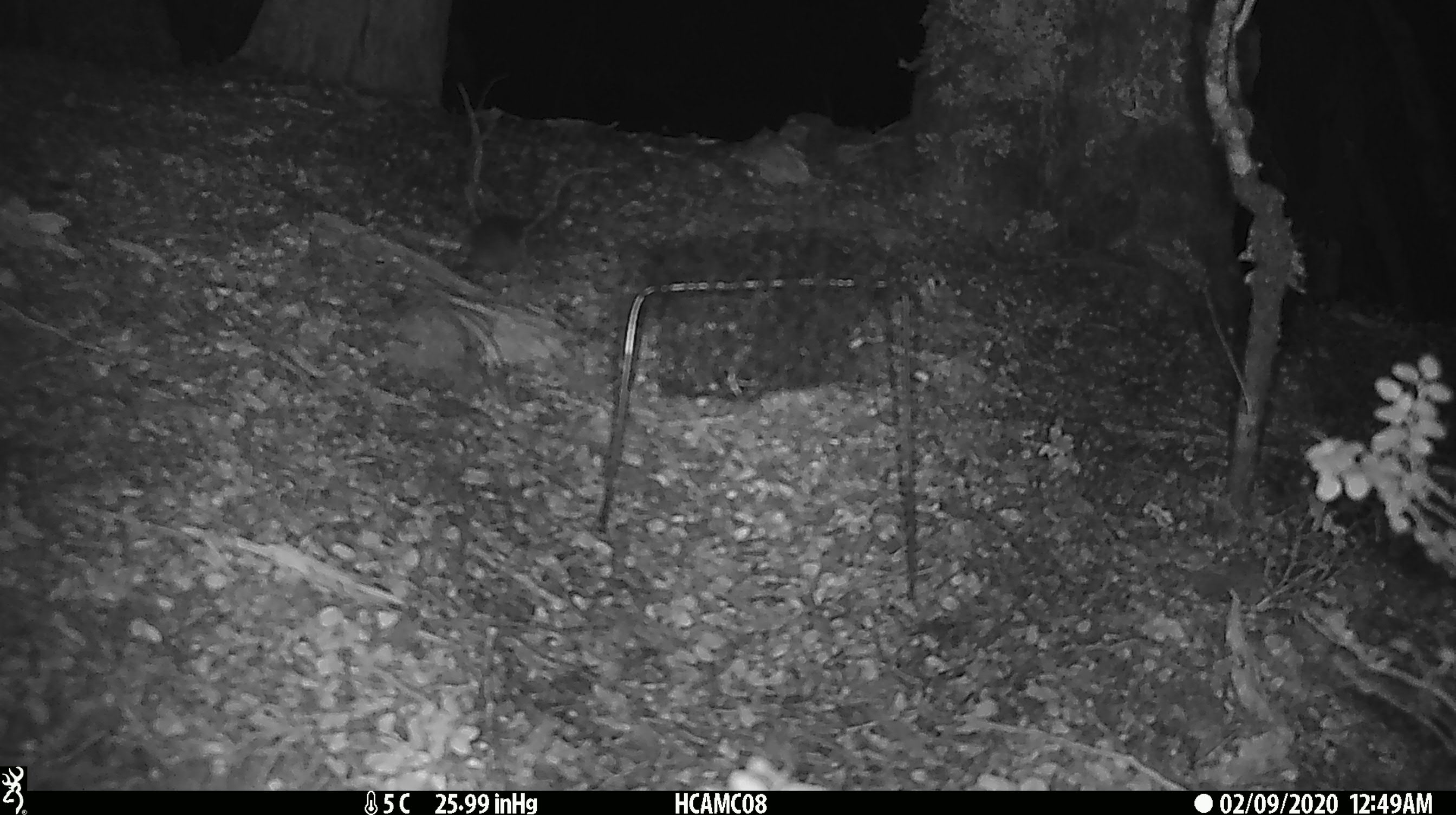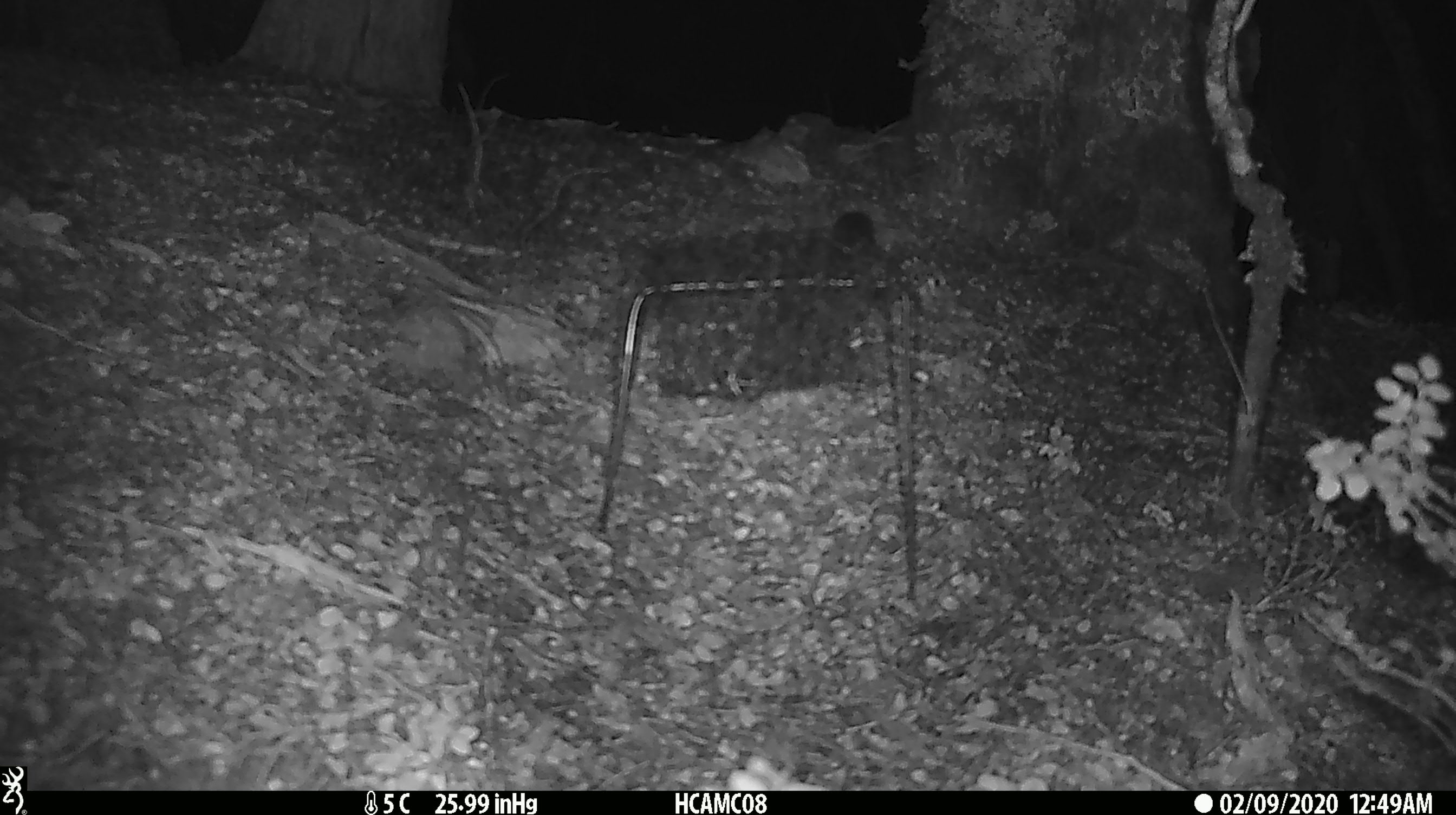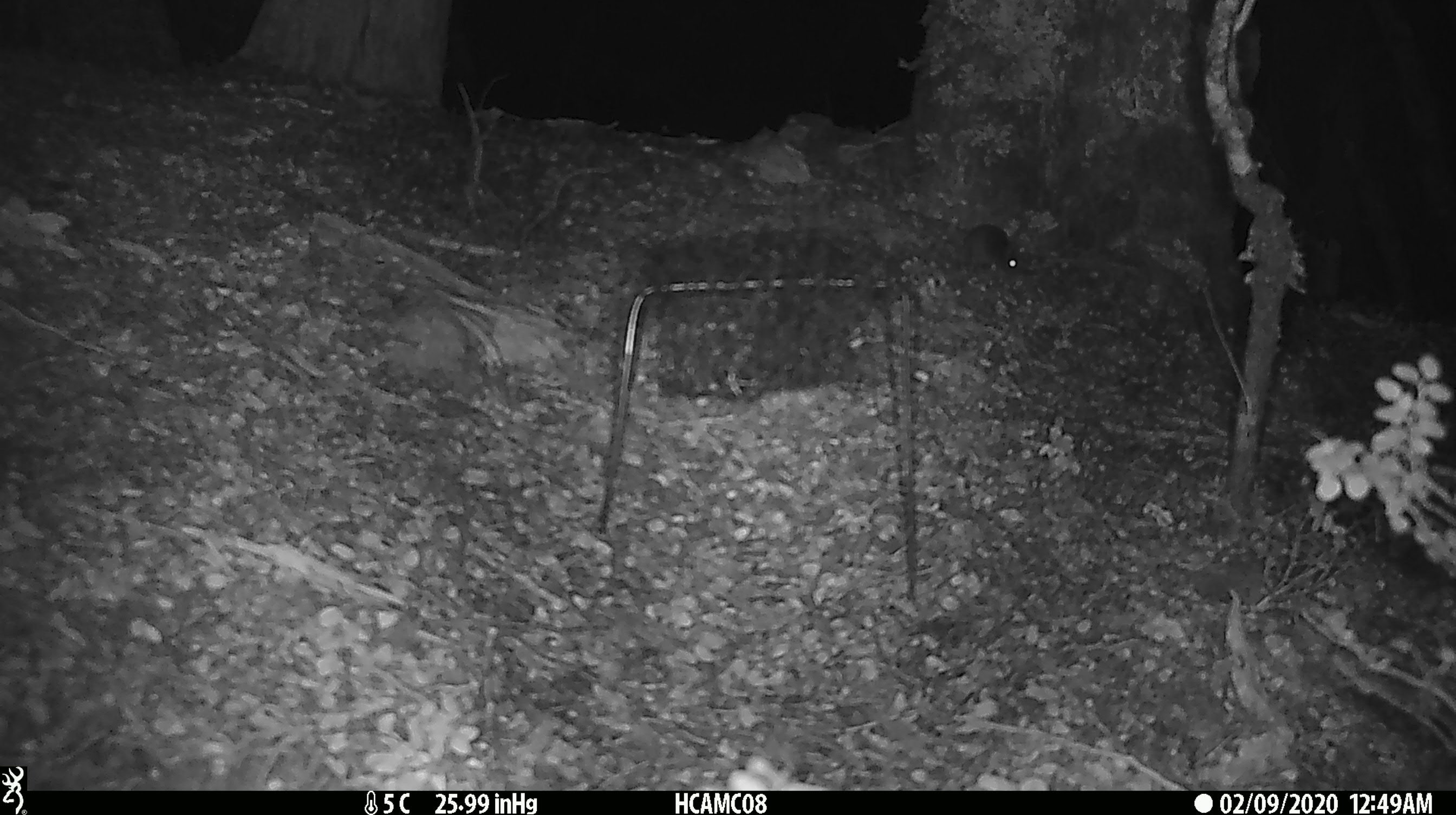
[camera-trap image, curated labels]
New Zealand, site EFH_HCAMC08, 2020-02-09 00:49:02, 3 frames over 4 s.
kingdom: Animalia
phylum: Chordata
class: Mammalia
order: Rodentia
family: Muridae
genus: Mus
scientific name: Mus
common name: mouse